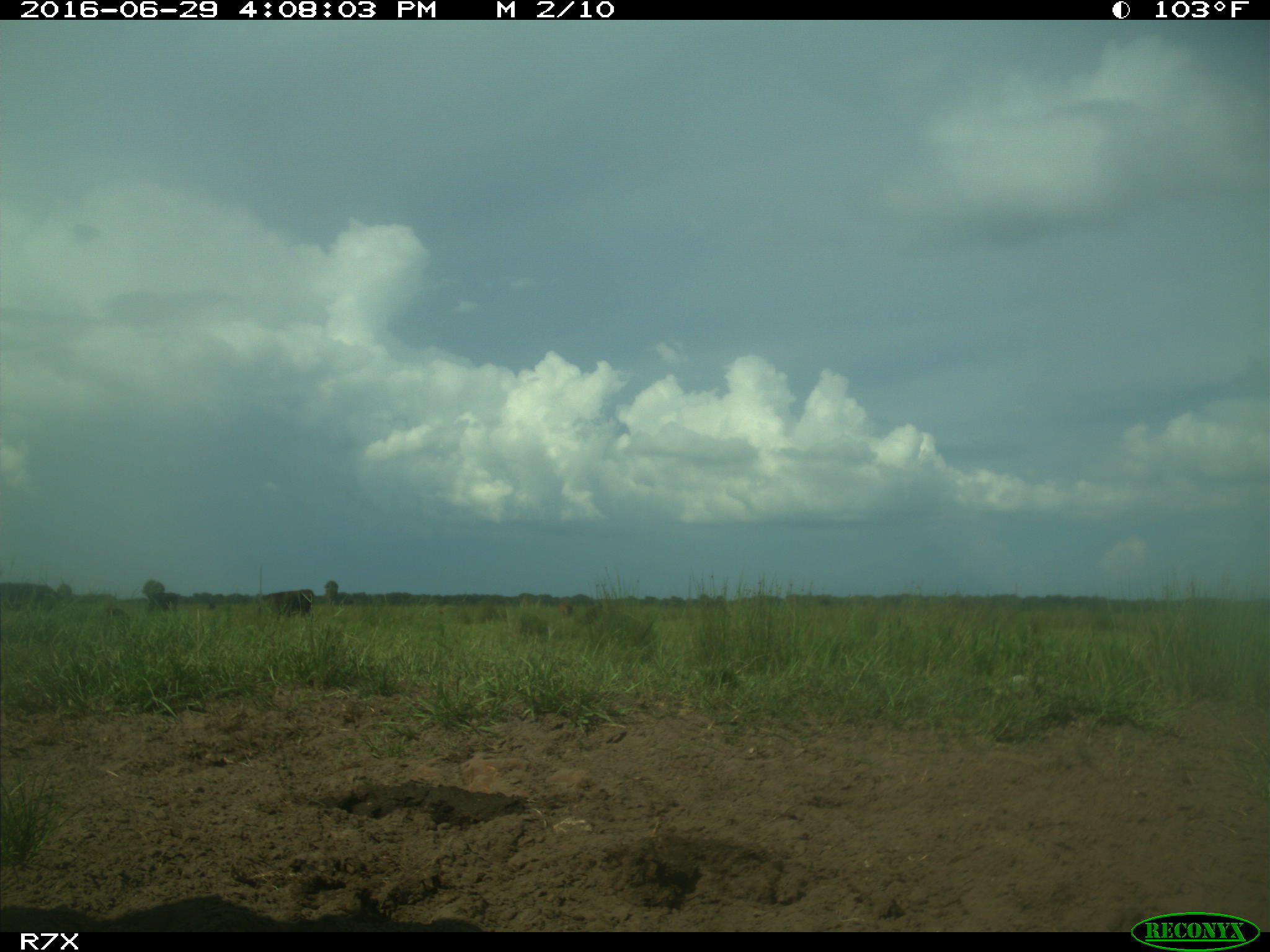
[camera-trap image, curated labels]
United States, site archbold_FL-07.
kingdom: Animalia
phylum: Chordata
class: Mammalia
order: Artiodactyla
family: Bovidae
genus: Bos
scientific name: Bos taurus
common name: domestic cow